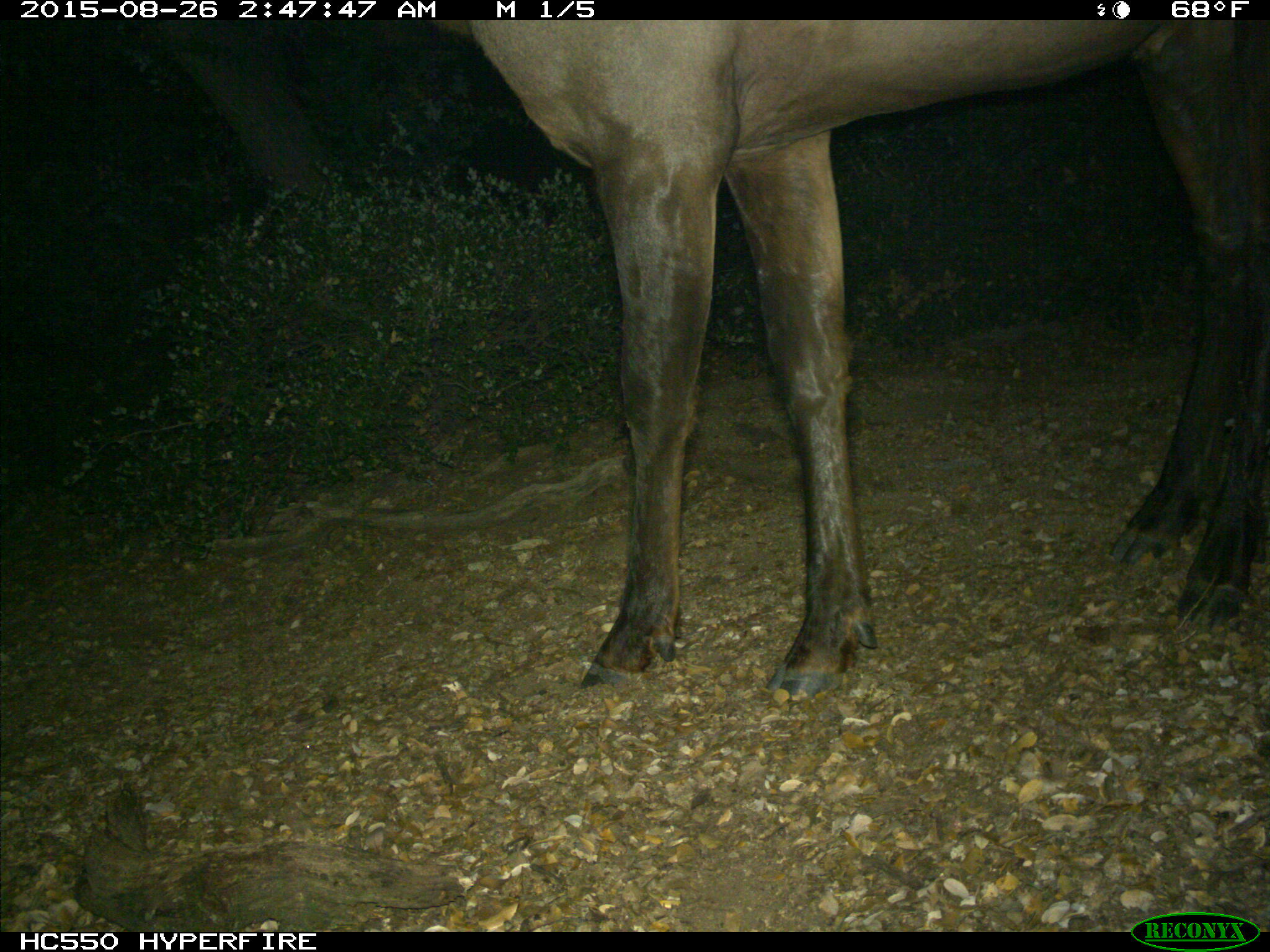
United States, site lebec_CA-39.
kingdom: Animalia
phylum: Chordata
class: Mammalia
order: Artiodactyla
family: Cervidae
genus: Cervus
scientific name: Cervus canadensis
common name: elk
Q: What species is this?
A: Cervus canadensis (elk).